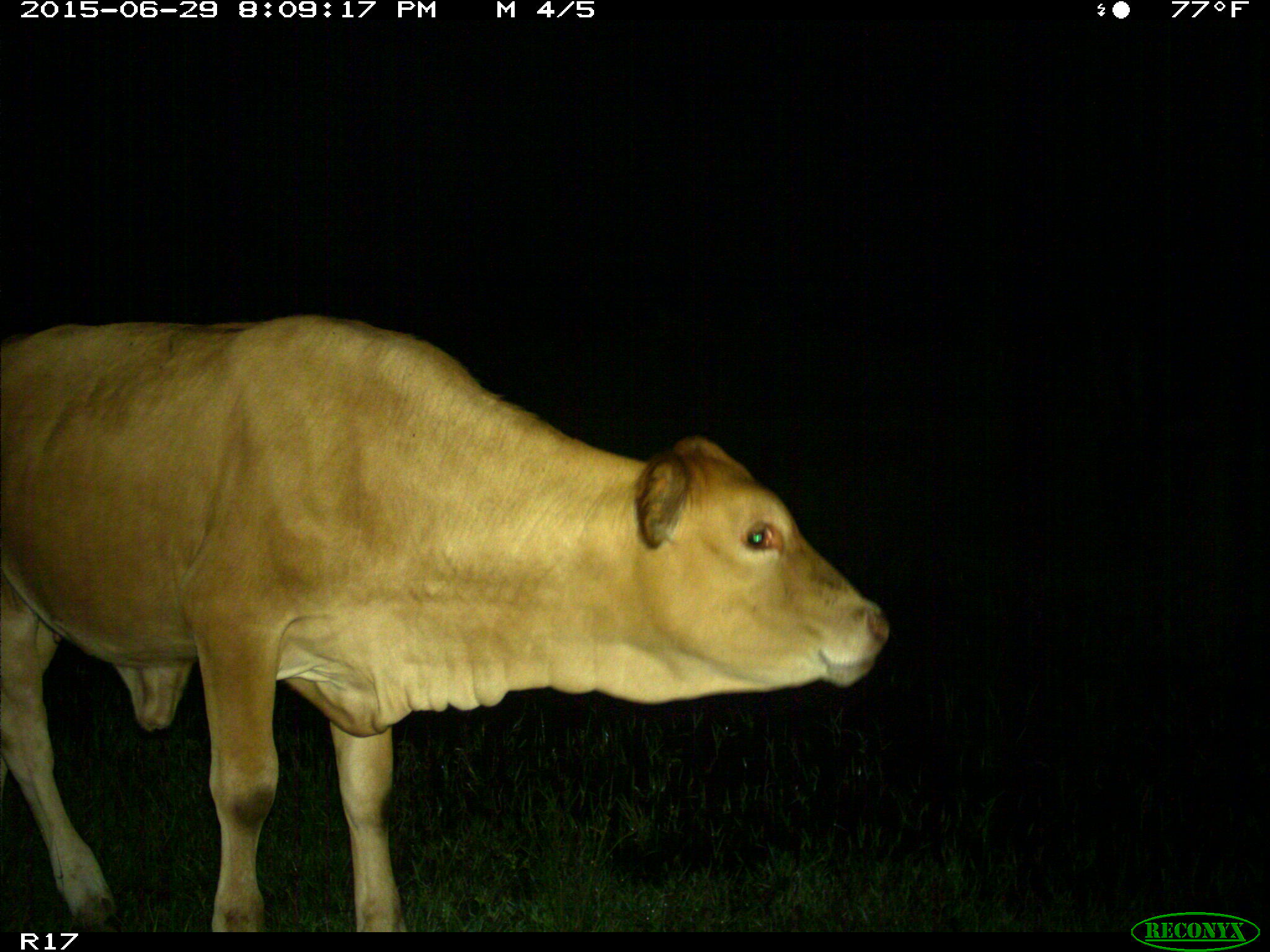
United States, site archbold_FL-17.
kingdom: Animalia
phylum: Chordata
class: Mammalia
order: Artiodactyla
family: Bovidae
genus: Bos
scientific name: Bos taurus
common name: domestic cow